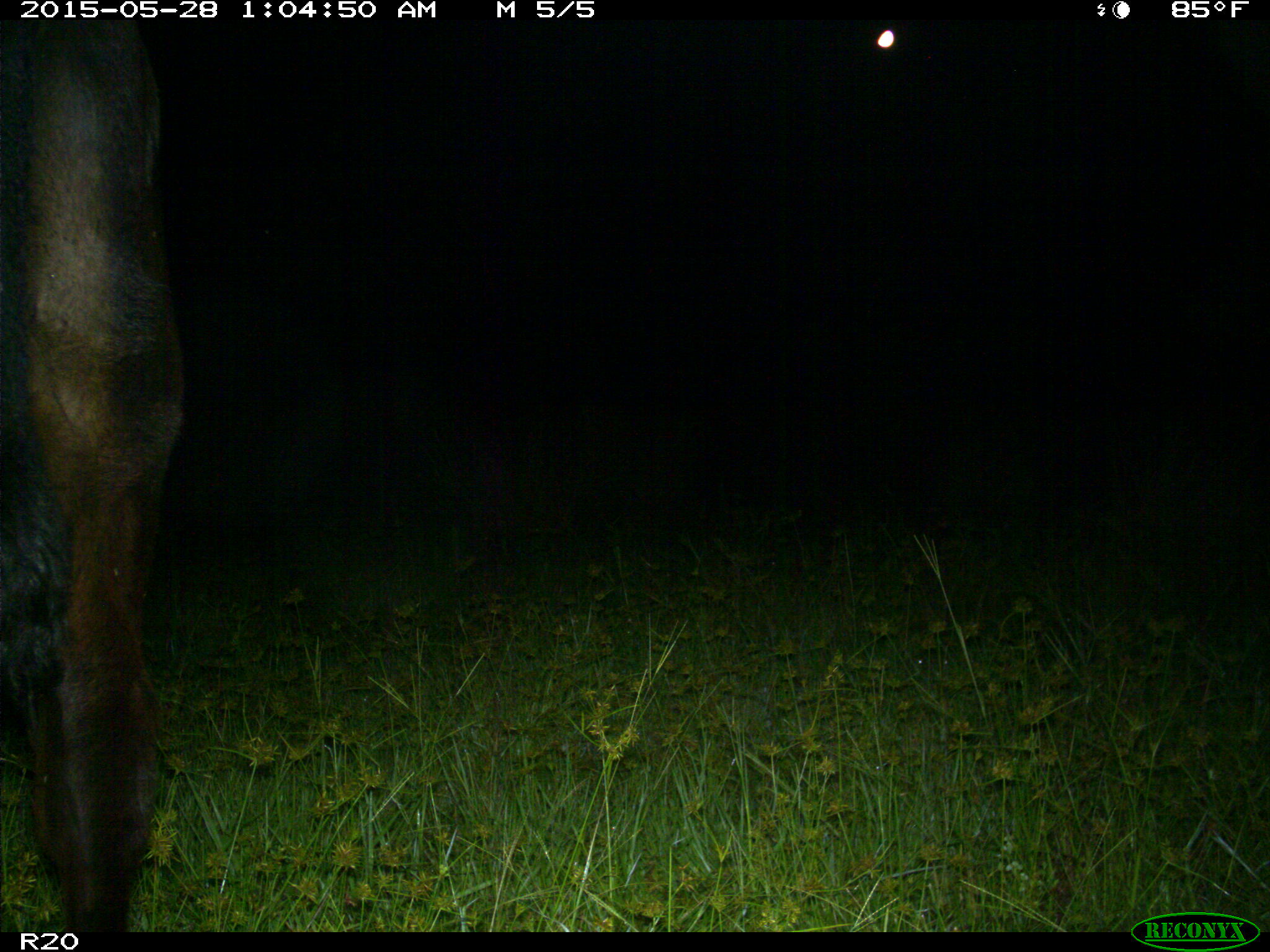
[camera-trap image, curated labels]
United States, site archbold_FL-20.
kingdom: Animalia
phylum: Chordata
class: Mammalia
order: Artiodactyla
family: Bovidae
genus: Bos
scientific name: Bos taurus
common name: domestic cow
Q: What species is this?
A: Bos taurus (domestic cow).